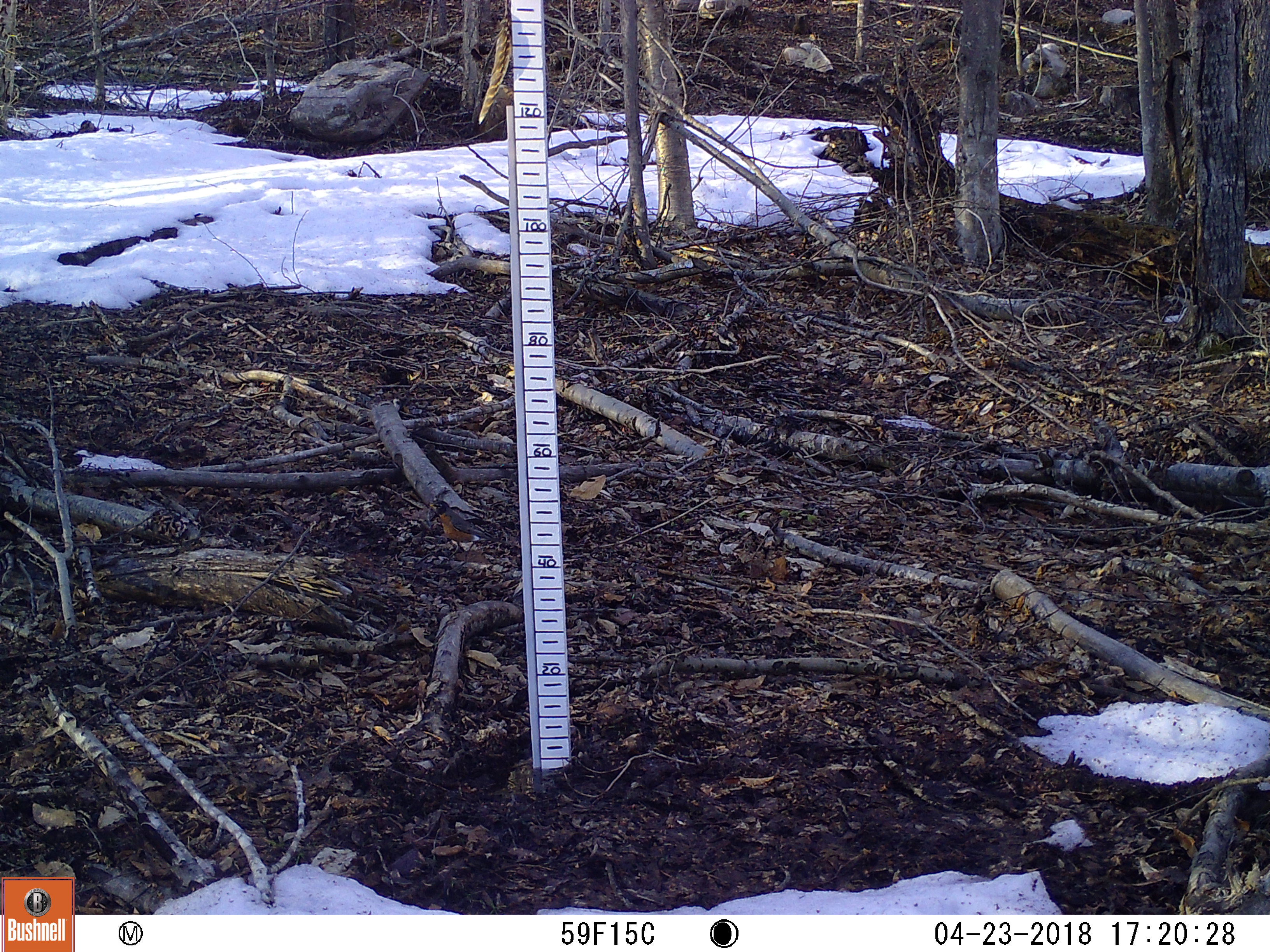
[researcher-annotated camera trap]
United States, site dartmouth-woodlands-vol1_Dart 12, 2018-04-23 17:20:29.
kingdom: Animalia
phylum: Chordata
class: Aves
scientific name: Aves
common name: bird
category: bird sp.